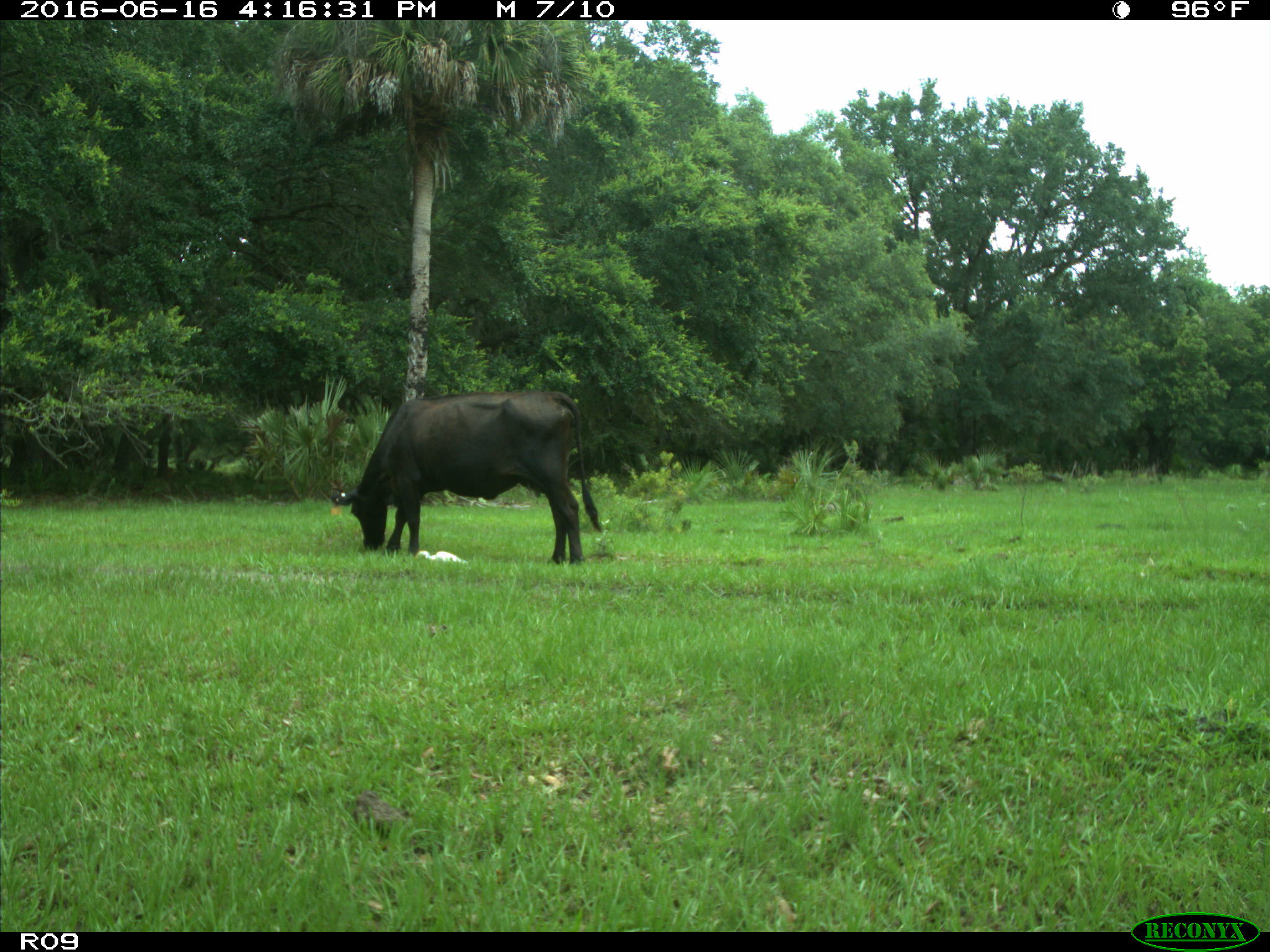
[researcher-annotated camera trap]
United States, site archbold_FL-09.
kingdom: Animalia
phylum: Chordata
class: Mammalia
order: Artiodactyla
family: Bovidae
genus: Bos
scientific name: Bos taurus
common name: domestic cow